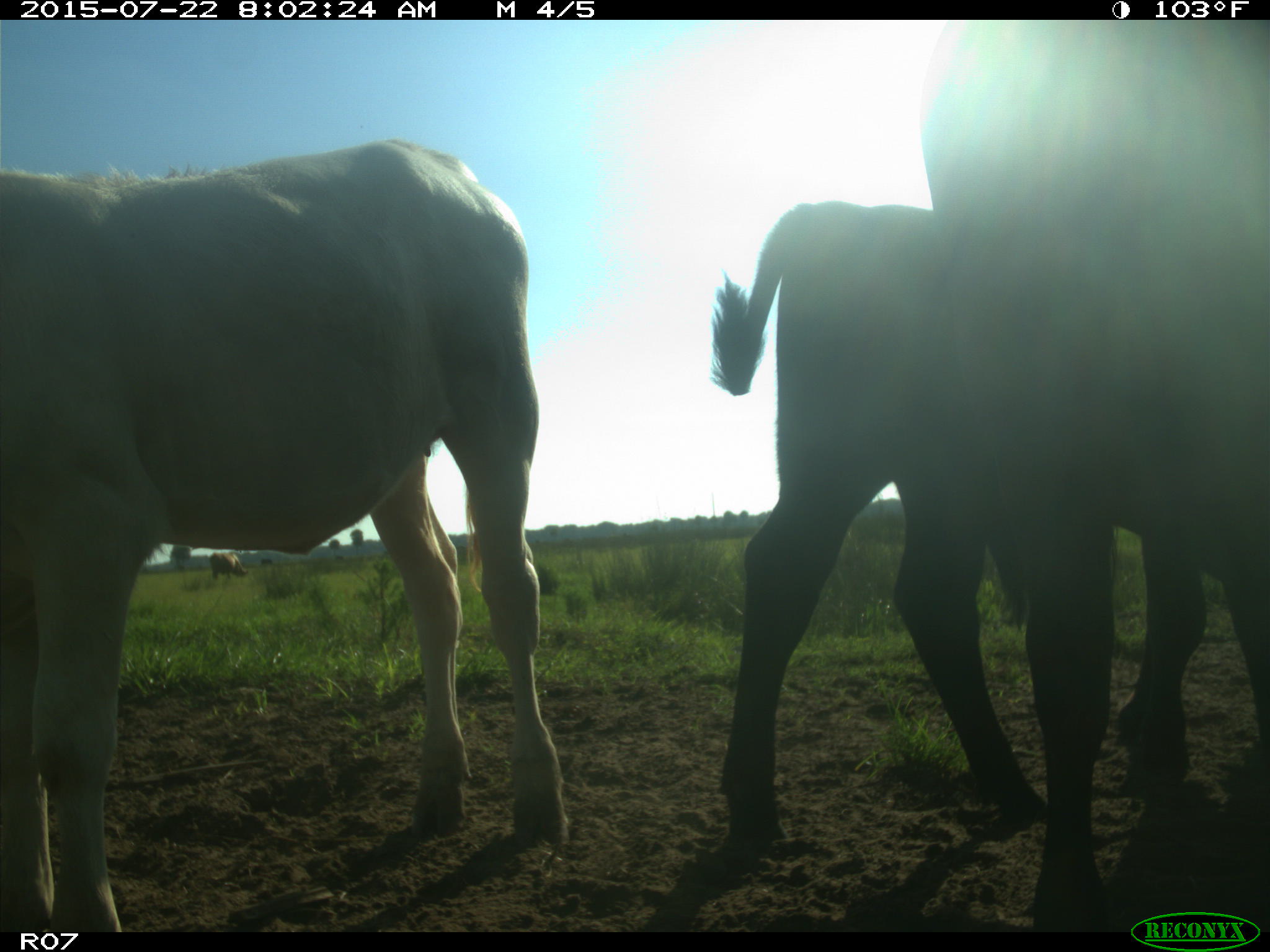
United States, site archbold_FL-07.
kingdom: Animalia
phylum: Chordata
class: Mammalia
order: Artiodactyla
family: Cervidae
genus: Odocoileus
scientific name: Odocoileus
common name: deer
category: unidentified deer